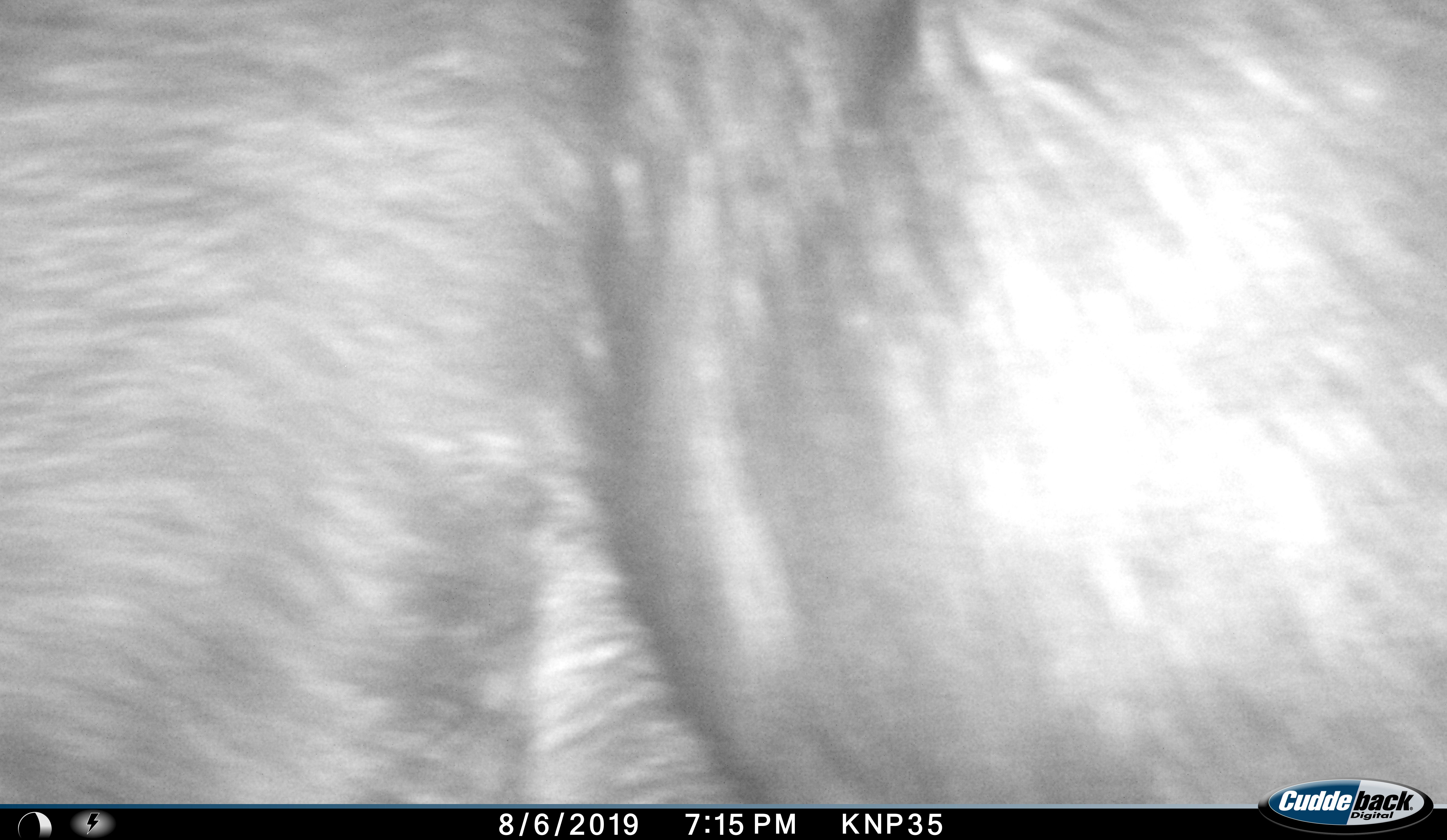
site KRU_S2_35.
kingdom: Animalia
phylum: Chordata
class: Mammalia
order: Artiodactyla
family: Bovidae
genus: Syncerus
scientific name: Syncerus caffer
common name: african buffalo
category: buffalo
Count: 1.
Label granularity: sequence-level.